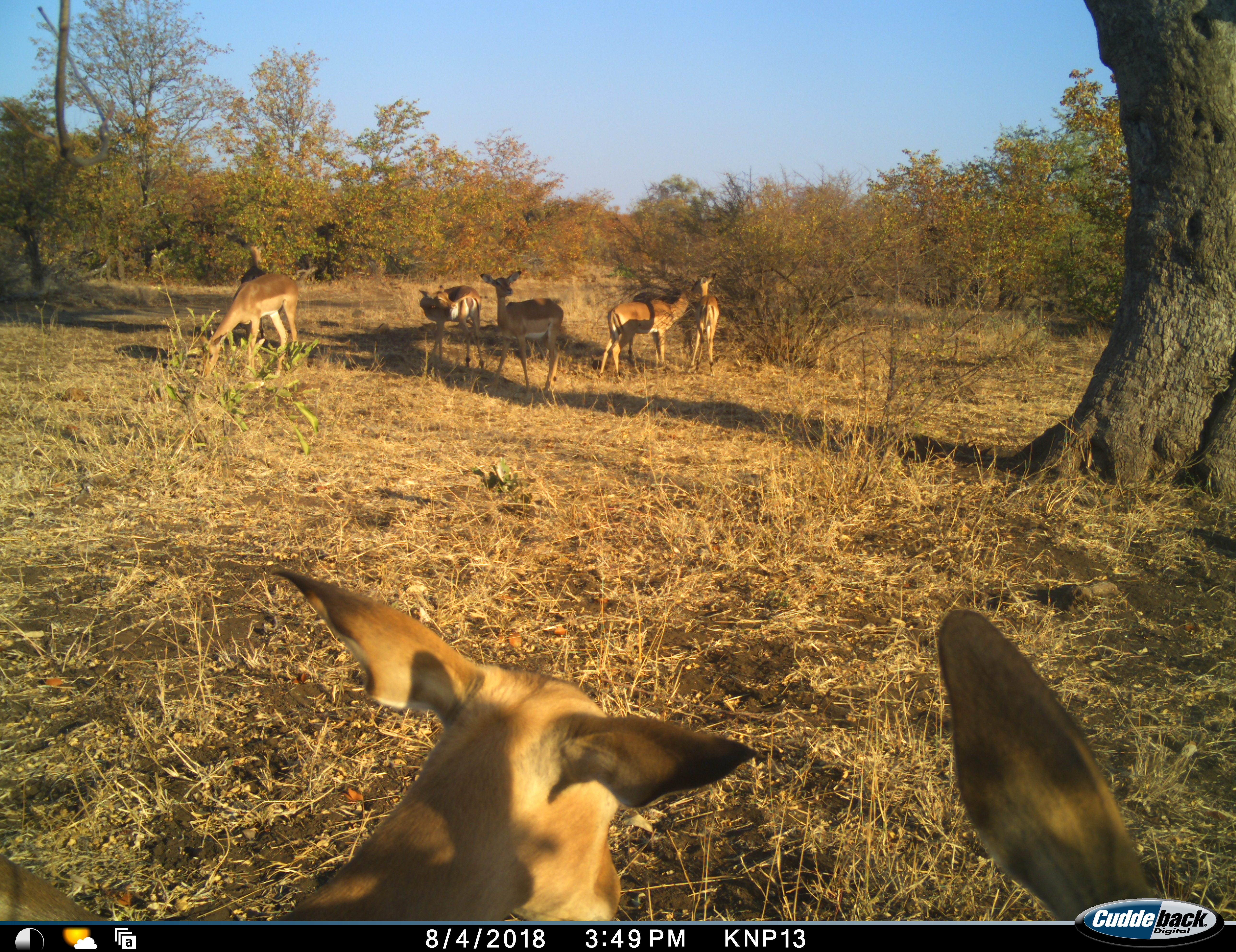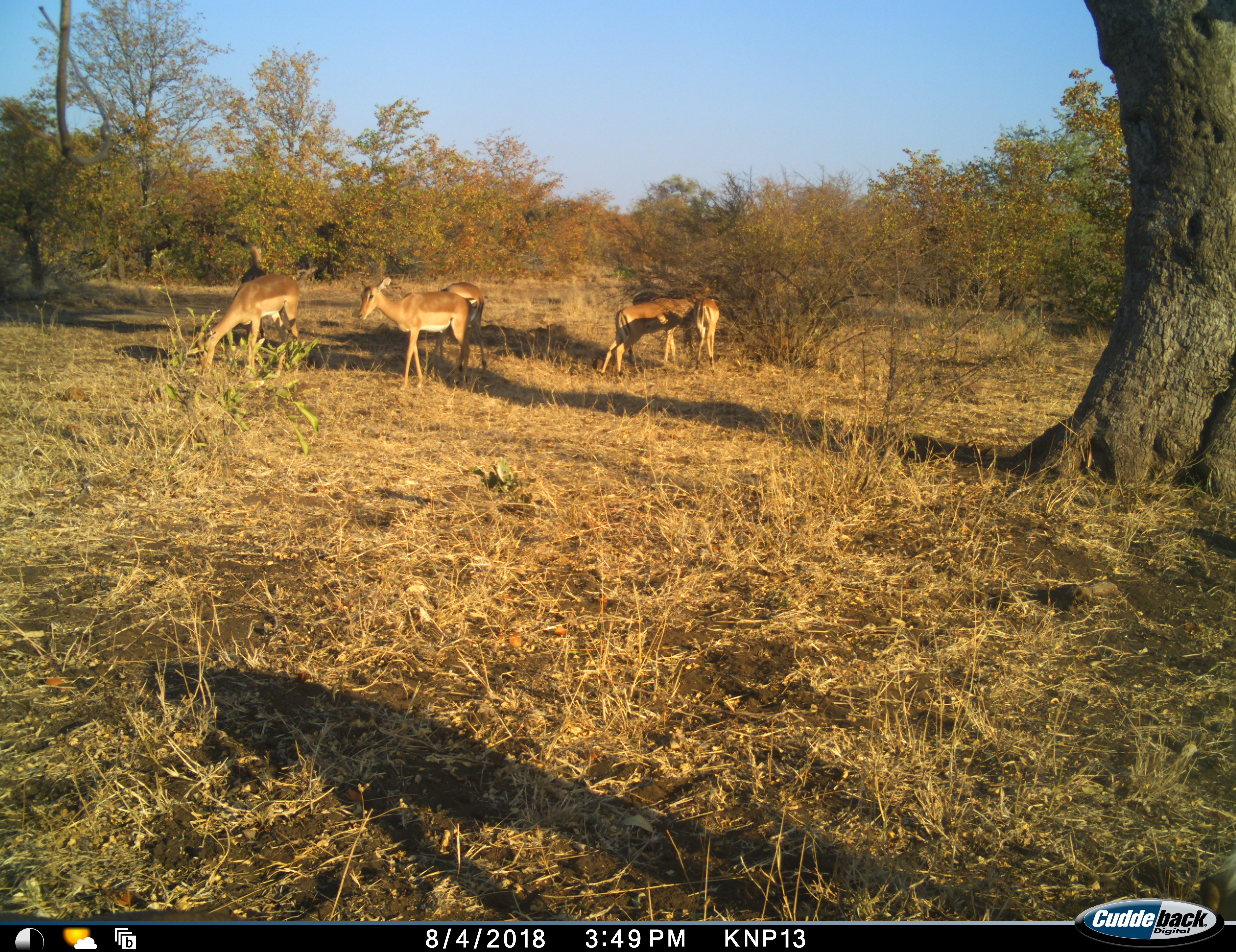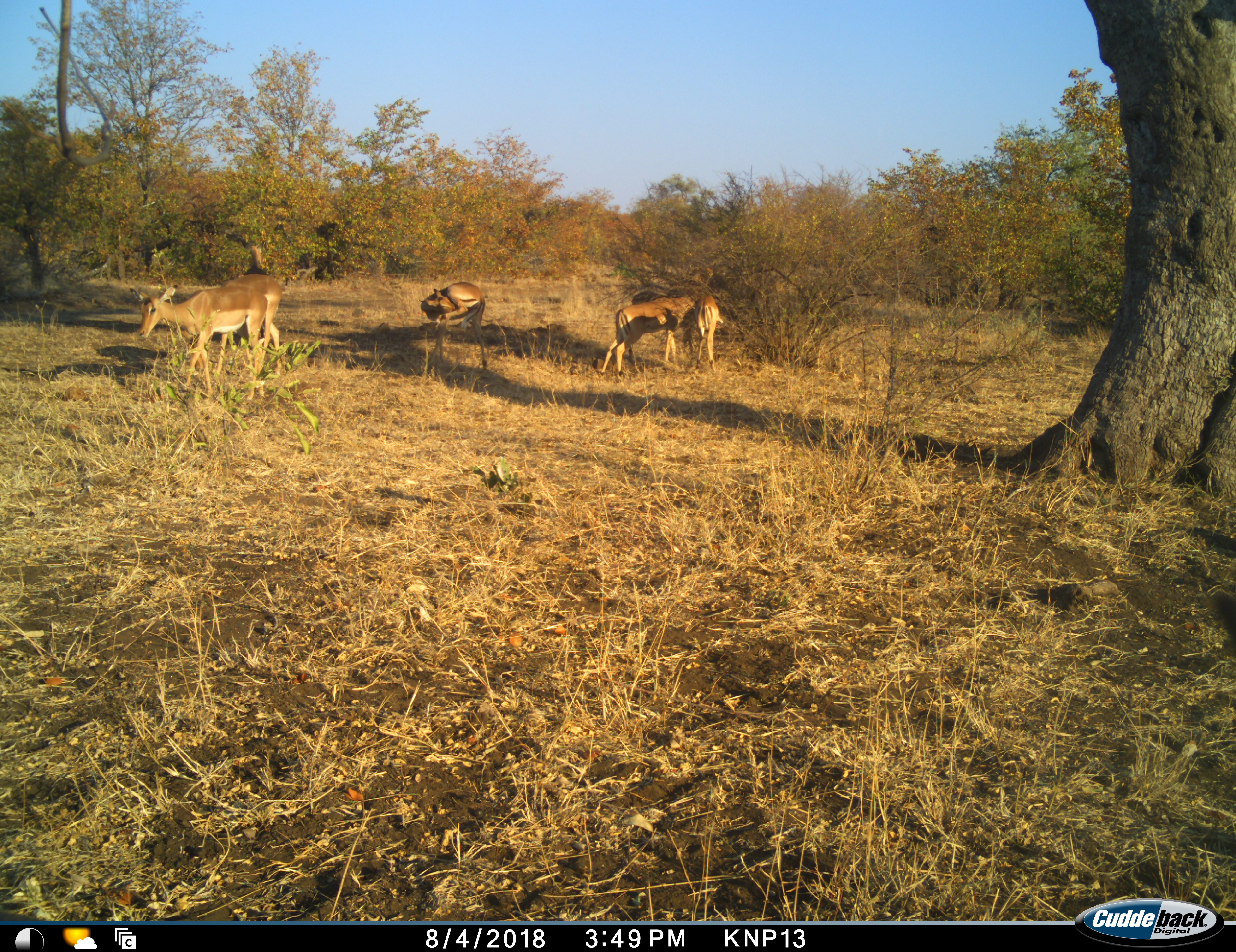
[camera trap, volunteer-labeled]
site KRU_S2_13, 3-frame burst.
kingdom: Animalia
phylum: Chordata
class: Mammalia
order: Artiodactyla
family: Bovidae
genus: Aepyceros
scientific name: Aepyceros melampus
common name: impala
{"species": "impala (Aepyceros melampus)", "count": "7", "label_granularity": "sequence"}